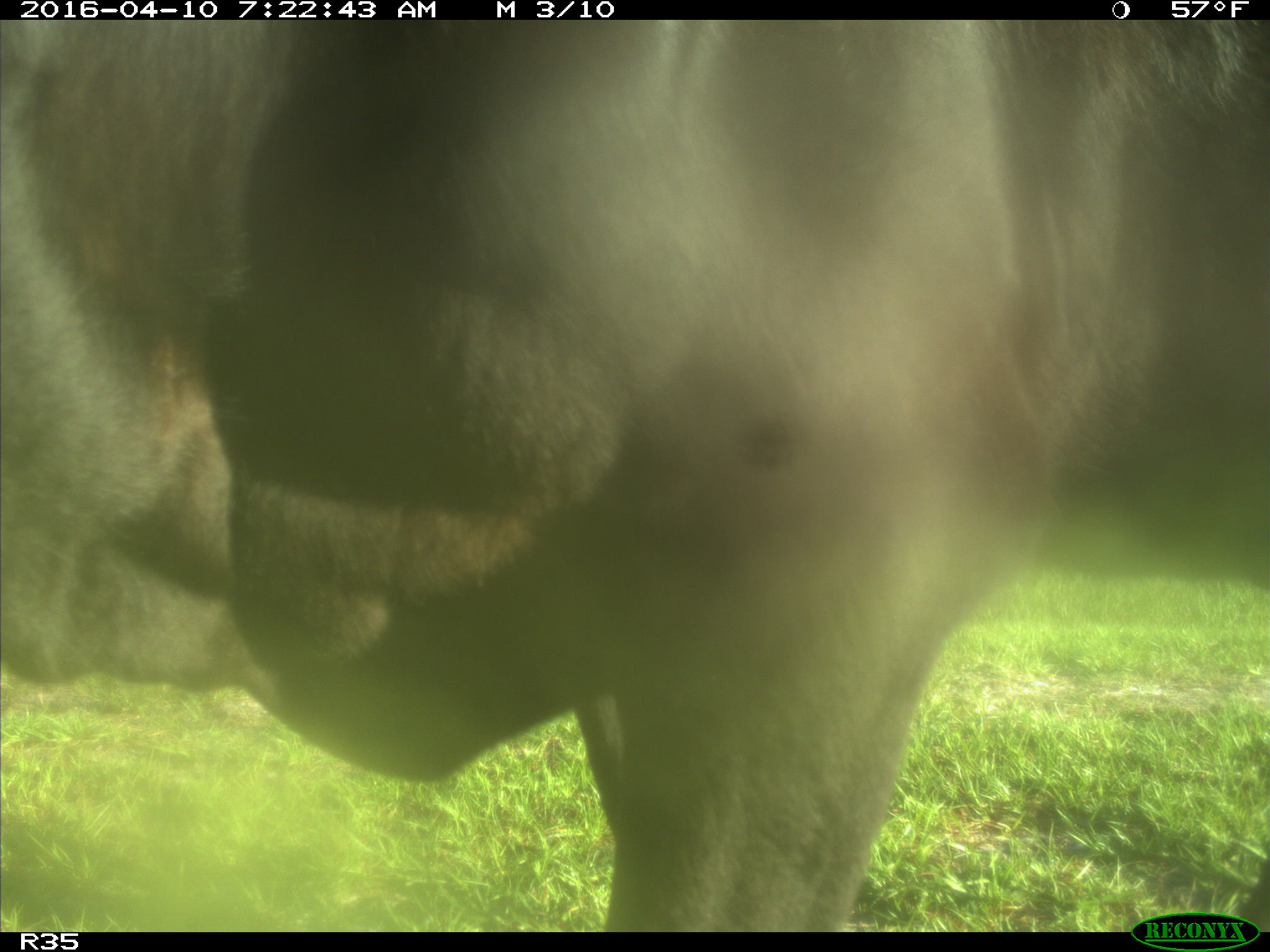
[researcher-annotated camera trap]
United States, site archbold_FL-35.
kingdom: Animalia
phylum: Chordata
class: Mammalia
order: Artiodactyla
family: Bovidae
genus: Bos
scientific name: Bos taurus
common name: domestic cow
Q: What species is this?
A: Bos taurus (domestic cow).